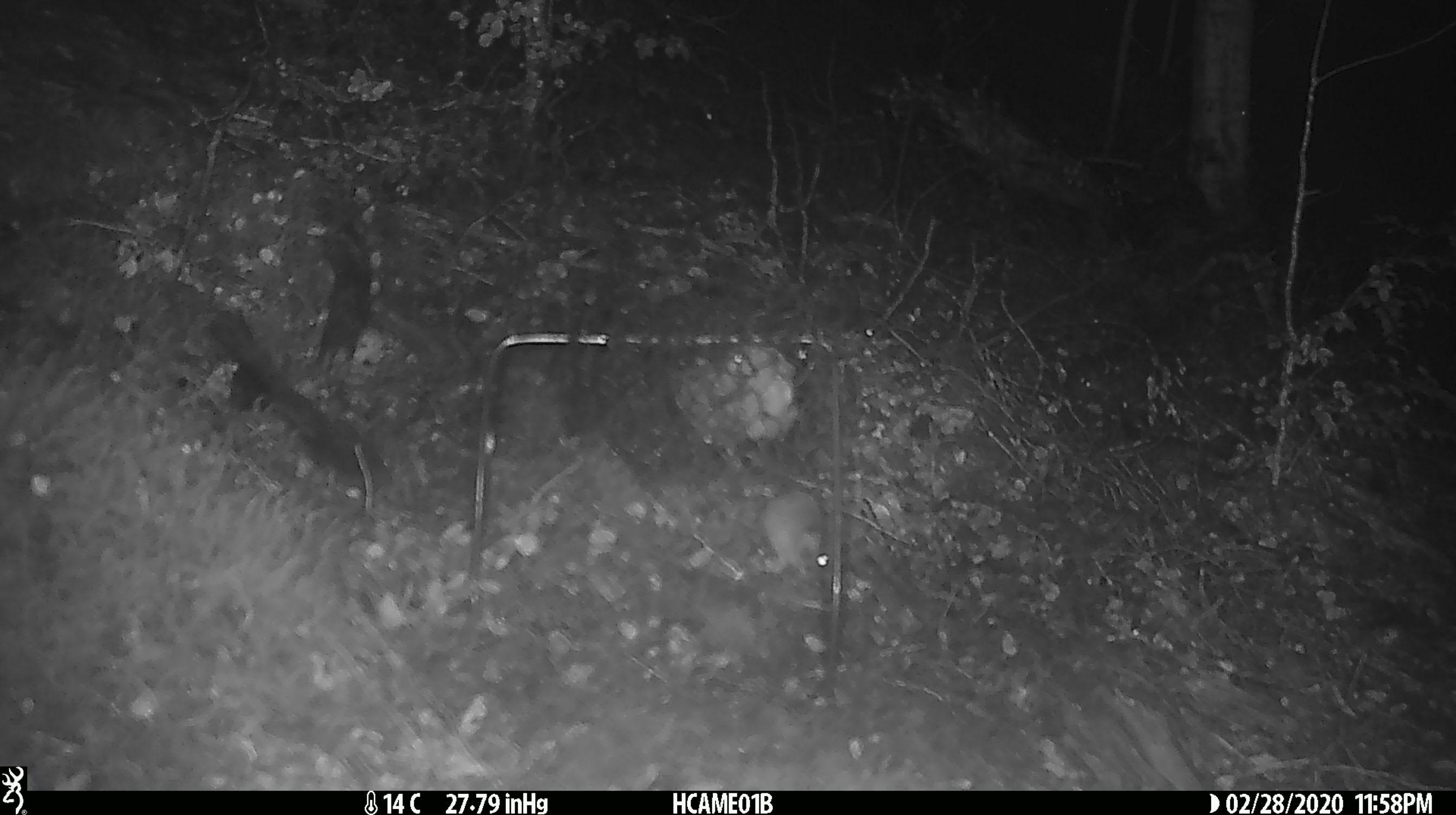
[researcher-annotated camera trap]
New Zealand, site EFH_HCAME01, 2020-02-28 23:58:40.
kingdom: Animalia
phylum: Chordata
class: Mammalia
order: Rodentia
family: Muridae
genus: Mus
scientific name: Mus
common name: mouse